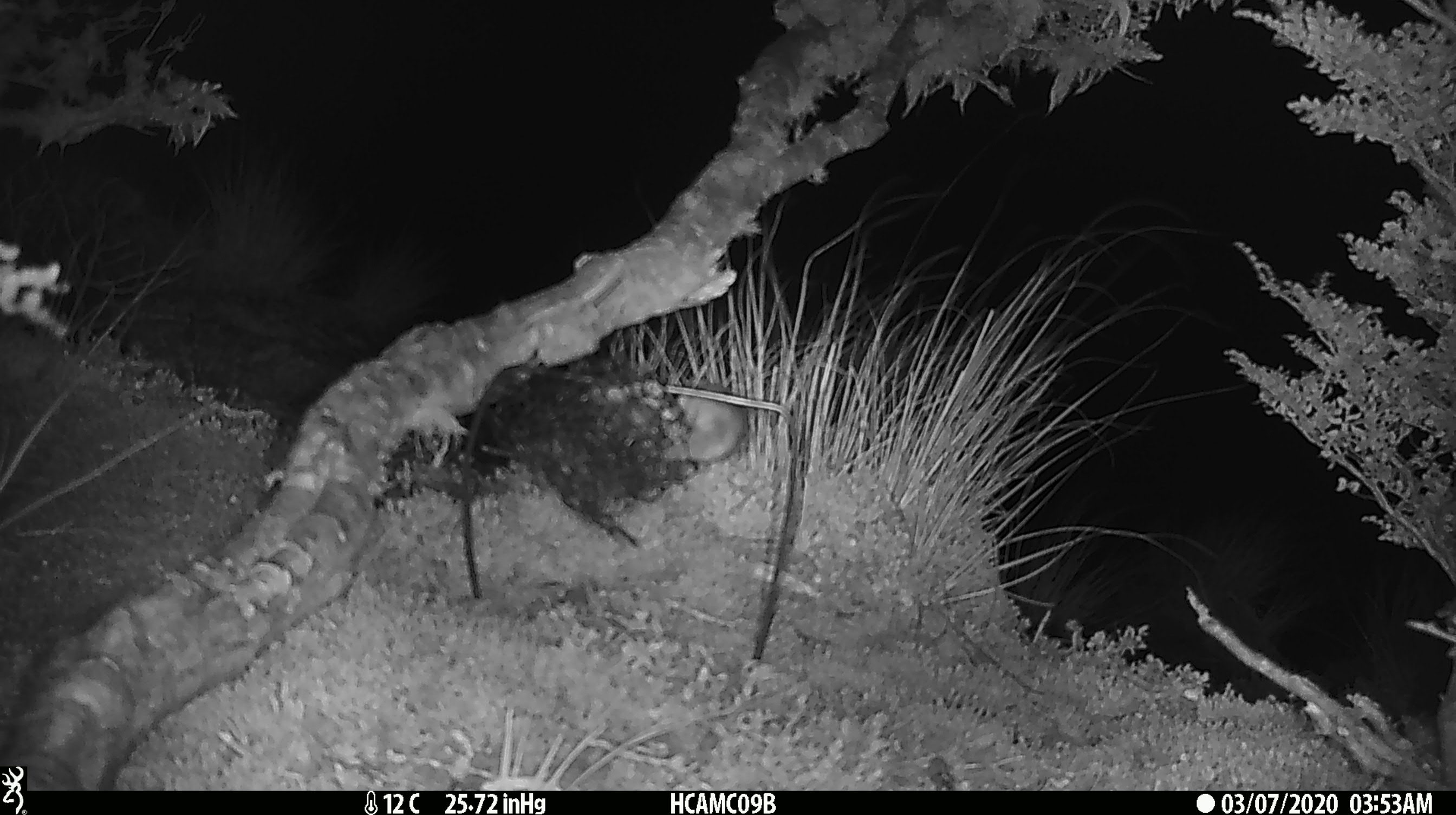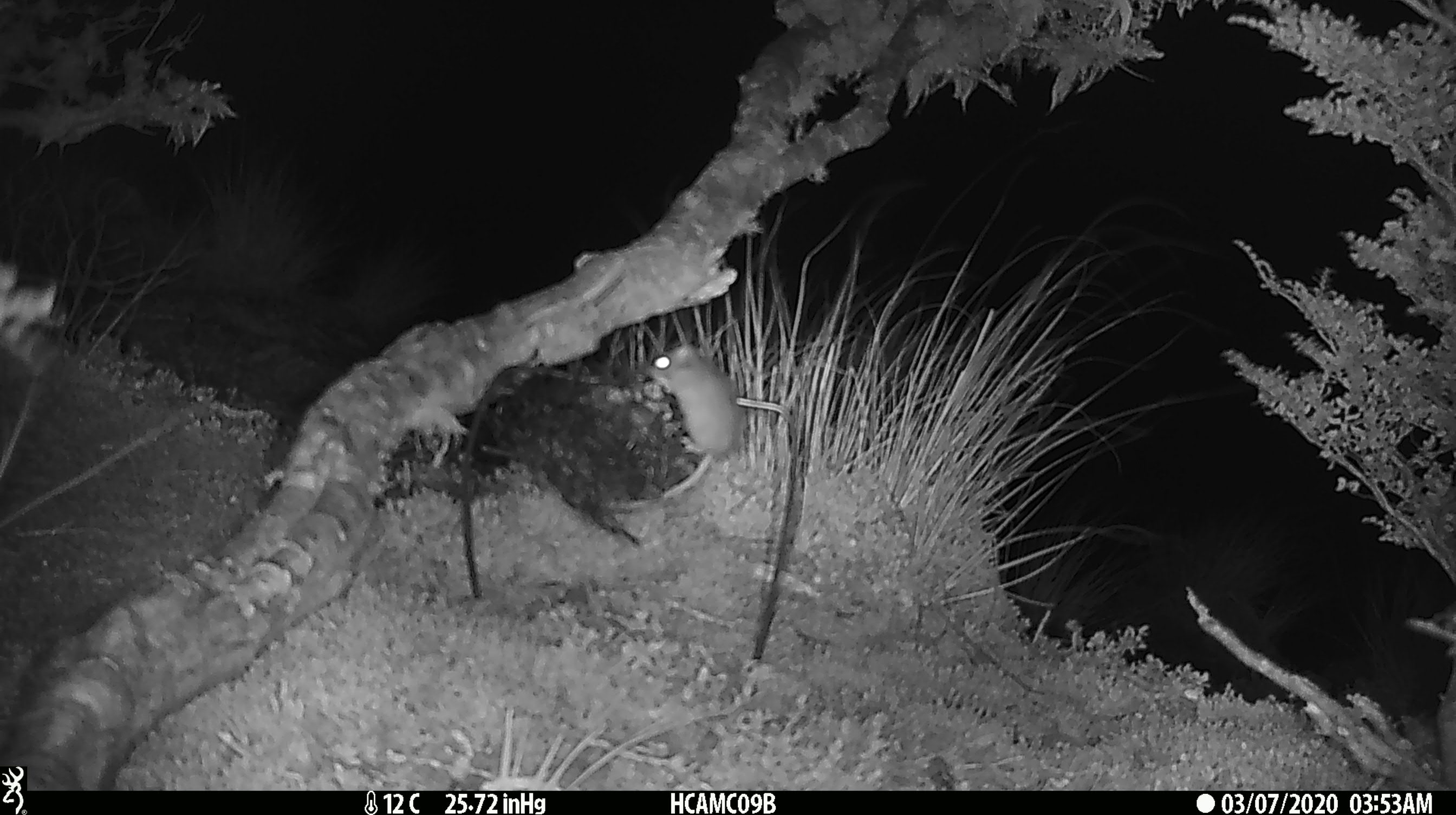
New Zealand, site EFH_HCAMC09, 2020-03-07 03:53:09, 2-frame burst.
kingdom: Animalia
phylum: Chordata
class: Mammalia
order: Rodentia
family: Muridae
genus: Mus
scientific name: Mus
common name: mouse